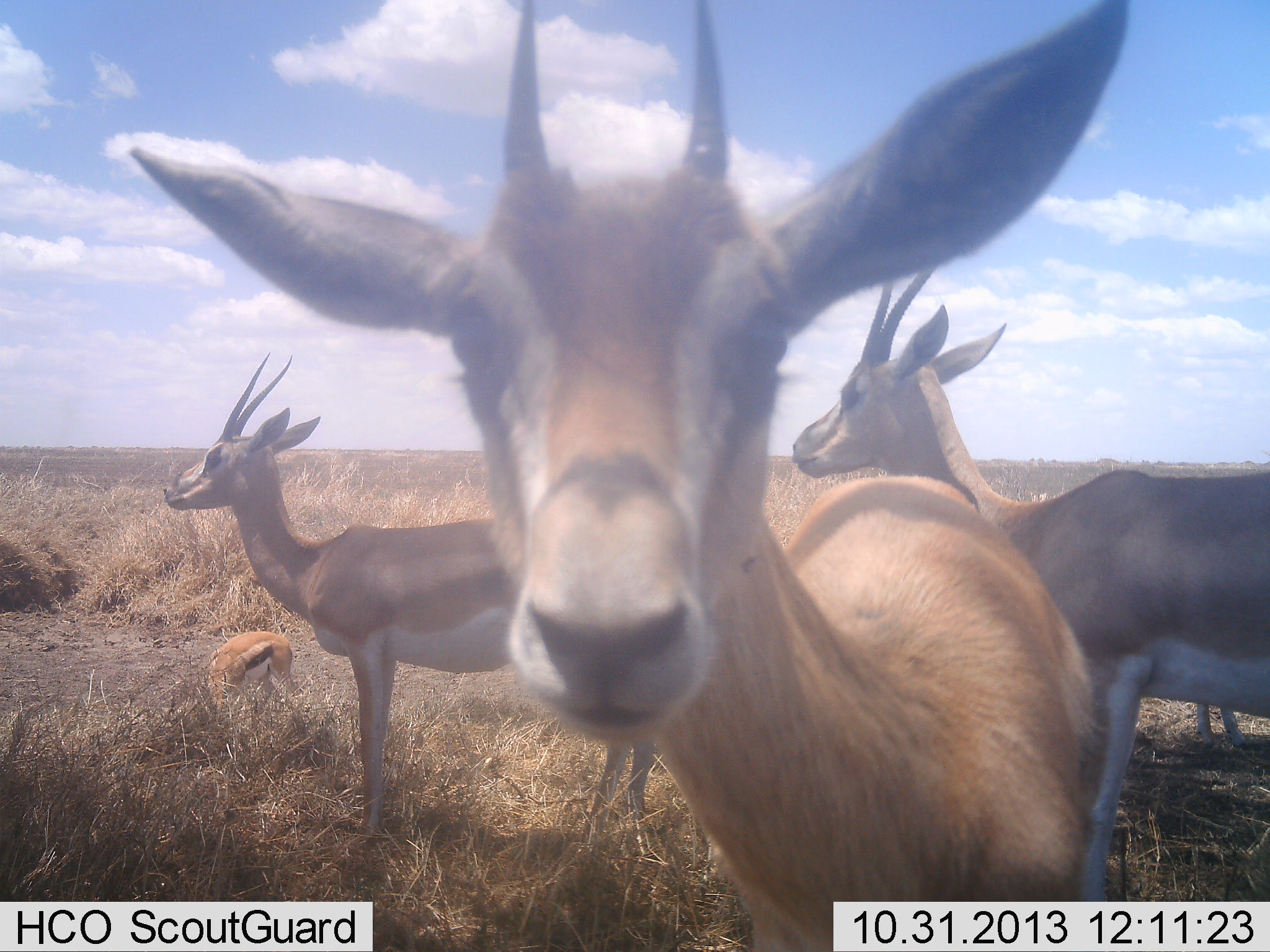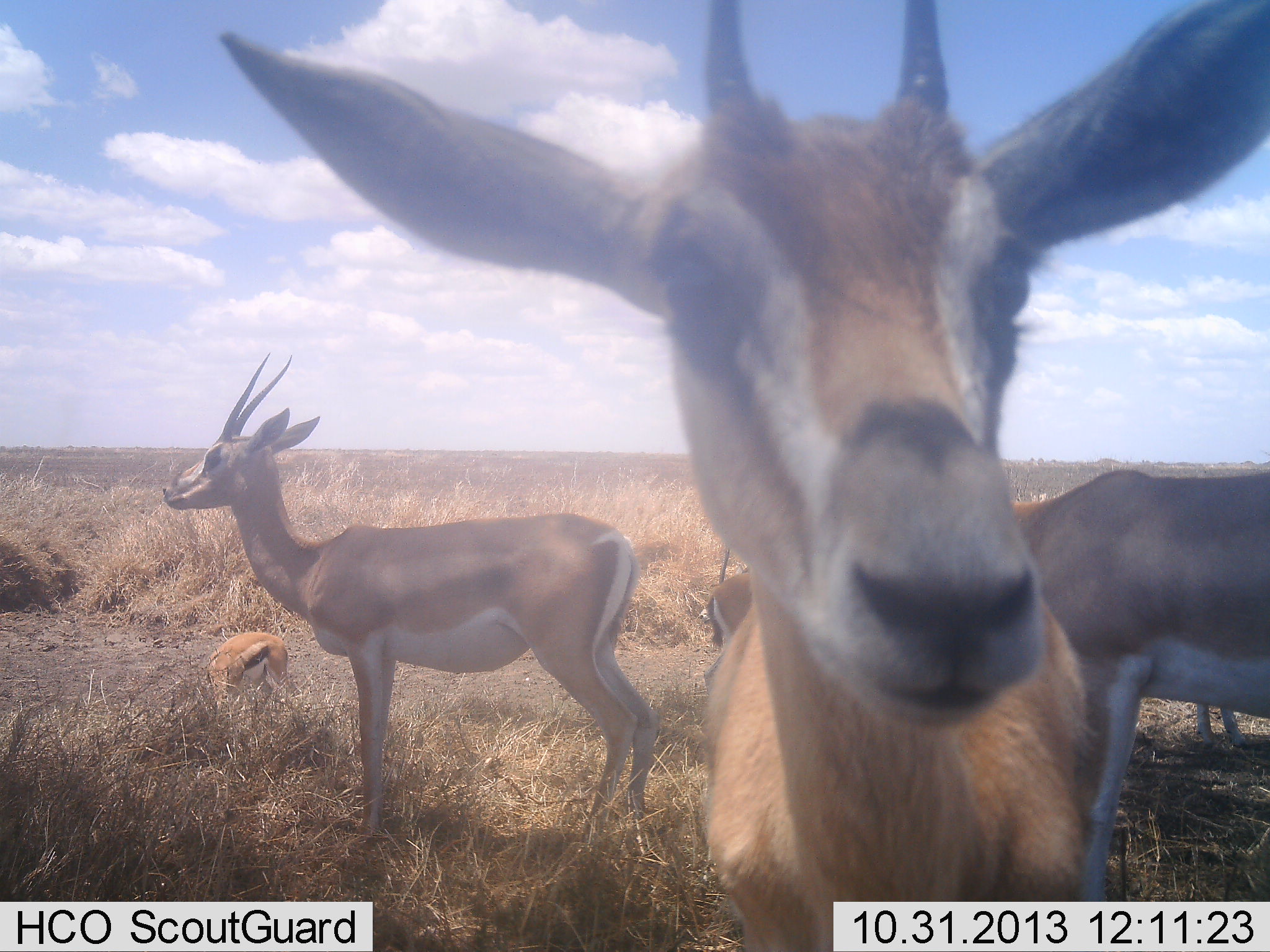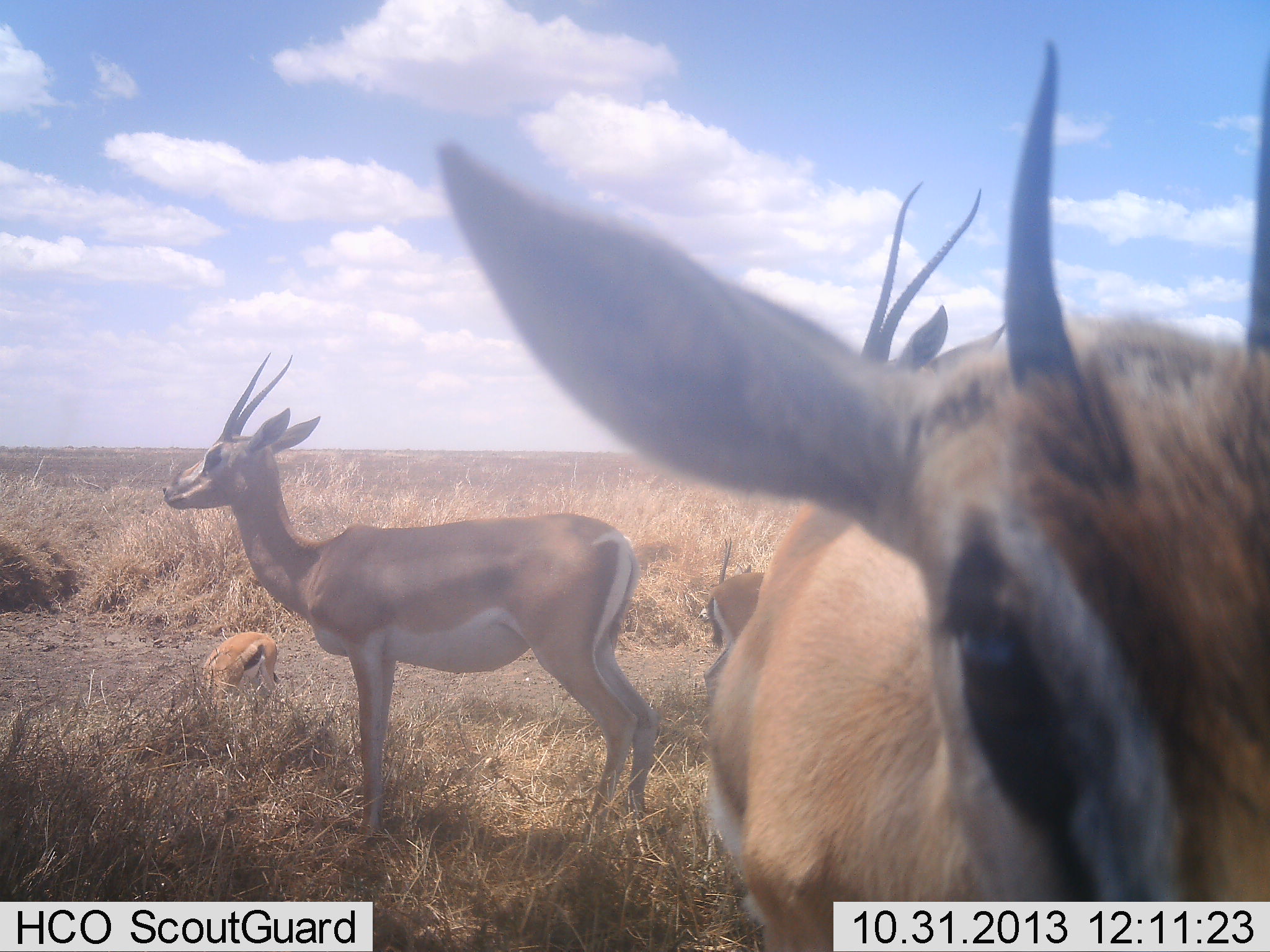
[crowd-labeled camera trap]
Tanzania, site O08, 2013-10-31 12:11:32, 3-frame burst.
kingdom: Animalia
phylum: Chordata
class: Mammalia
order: Artiodactyla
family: Bovidae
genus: Nanger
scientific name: Nanger granti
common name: grant's gazelle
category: gazellegrants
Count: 4.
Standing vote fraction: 93%.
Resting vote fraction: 0%.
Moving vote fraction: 14%.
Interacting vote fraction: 11%.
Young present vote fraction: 14%.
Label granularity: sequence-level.